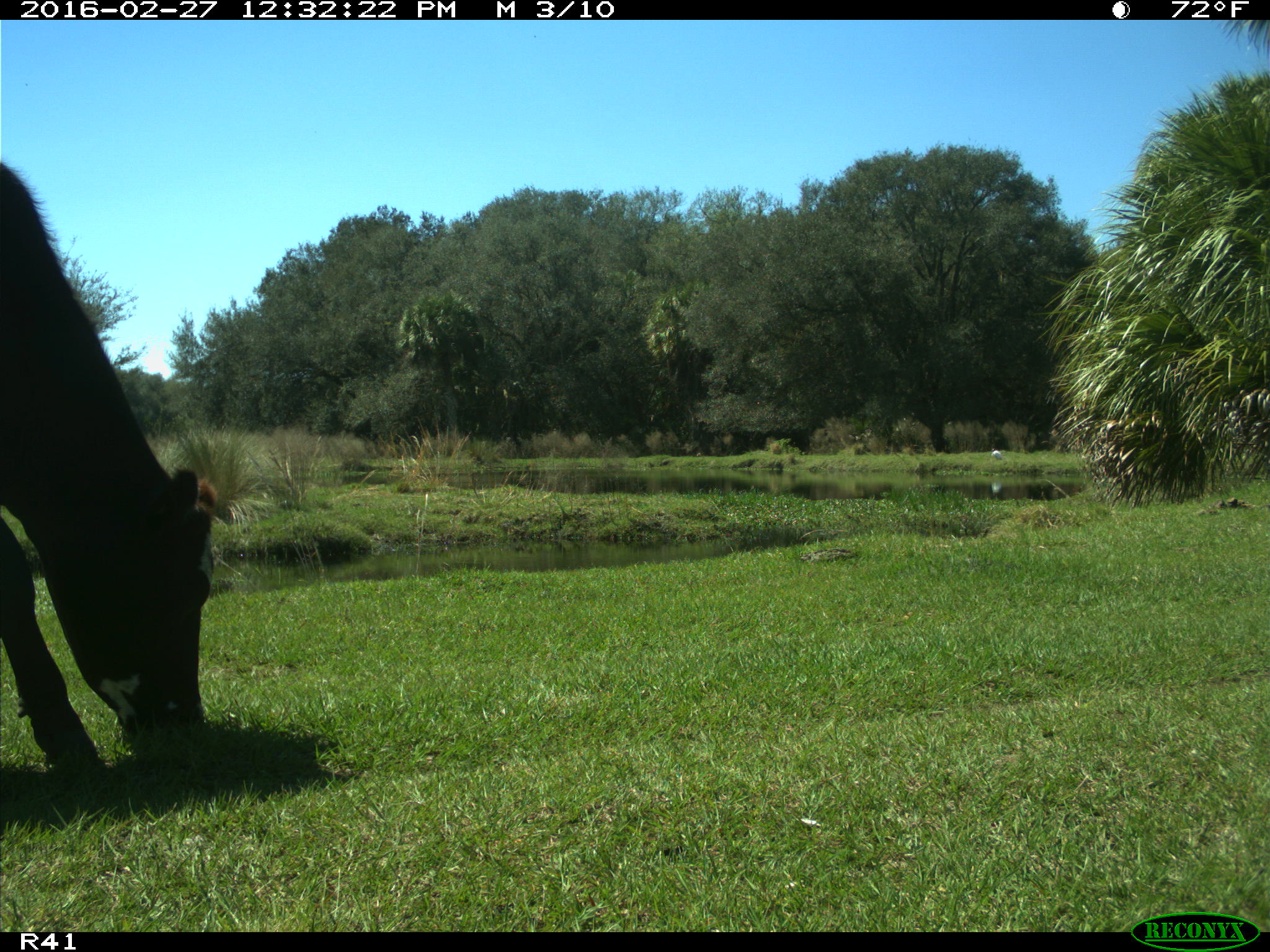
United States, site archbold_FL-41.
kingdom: Animalia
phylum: Chordata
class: Mammalia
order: Artiodactyla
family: Bovidae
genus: Bos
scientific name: Bos taurus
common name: domestic cow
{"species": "Bos taurus (domestic cow)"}